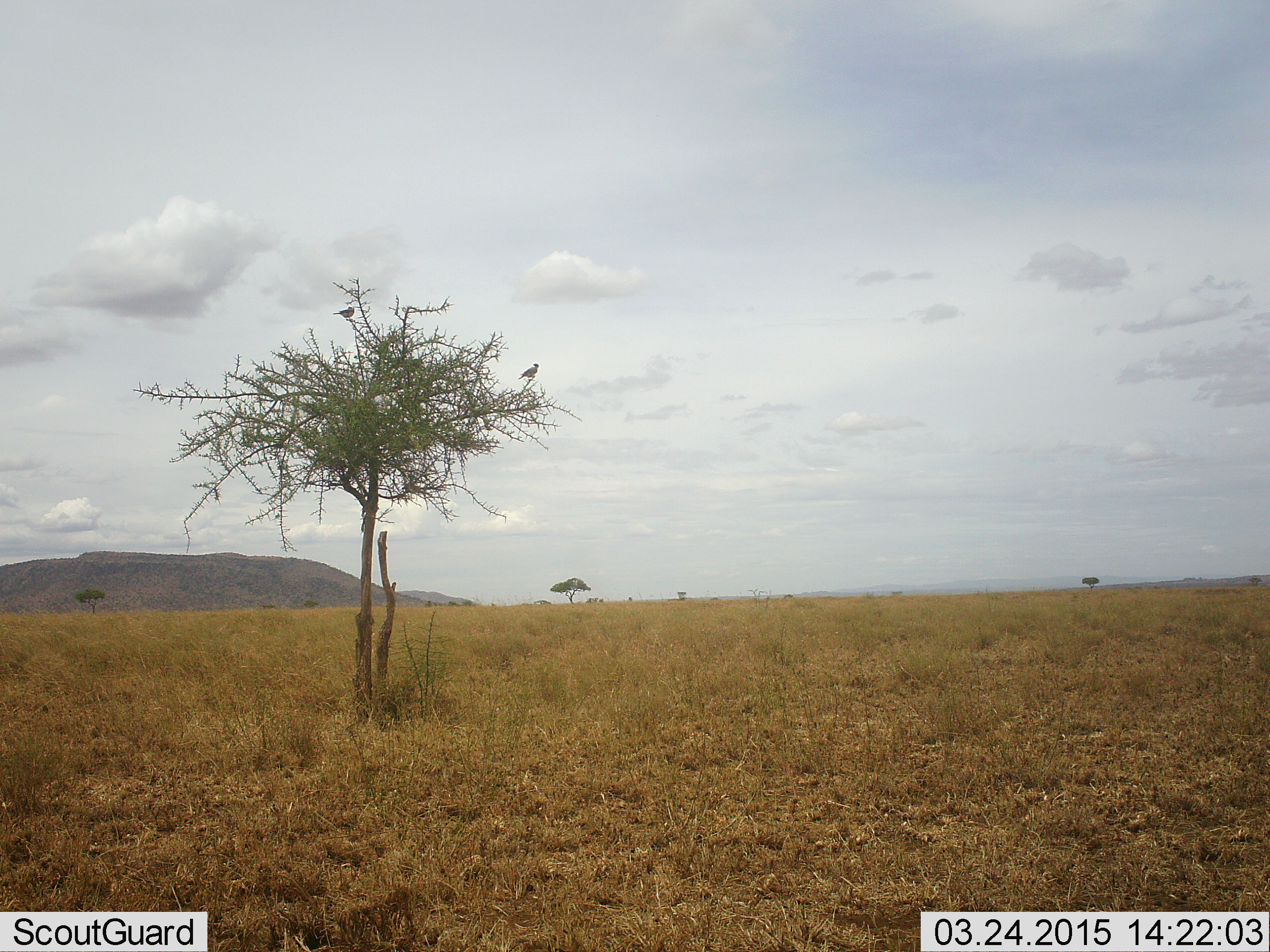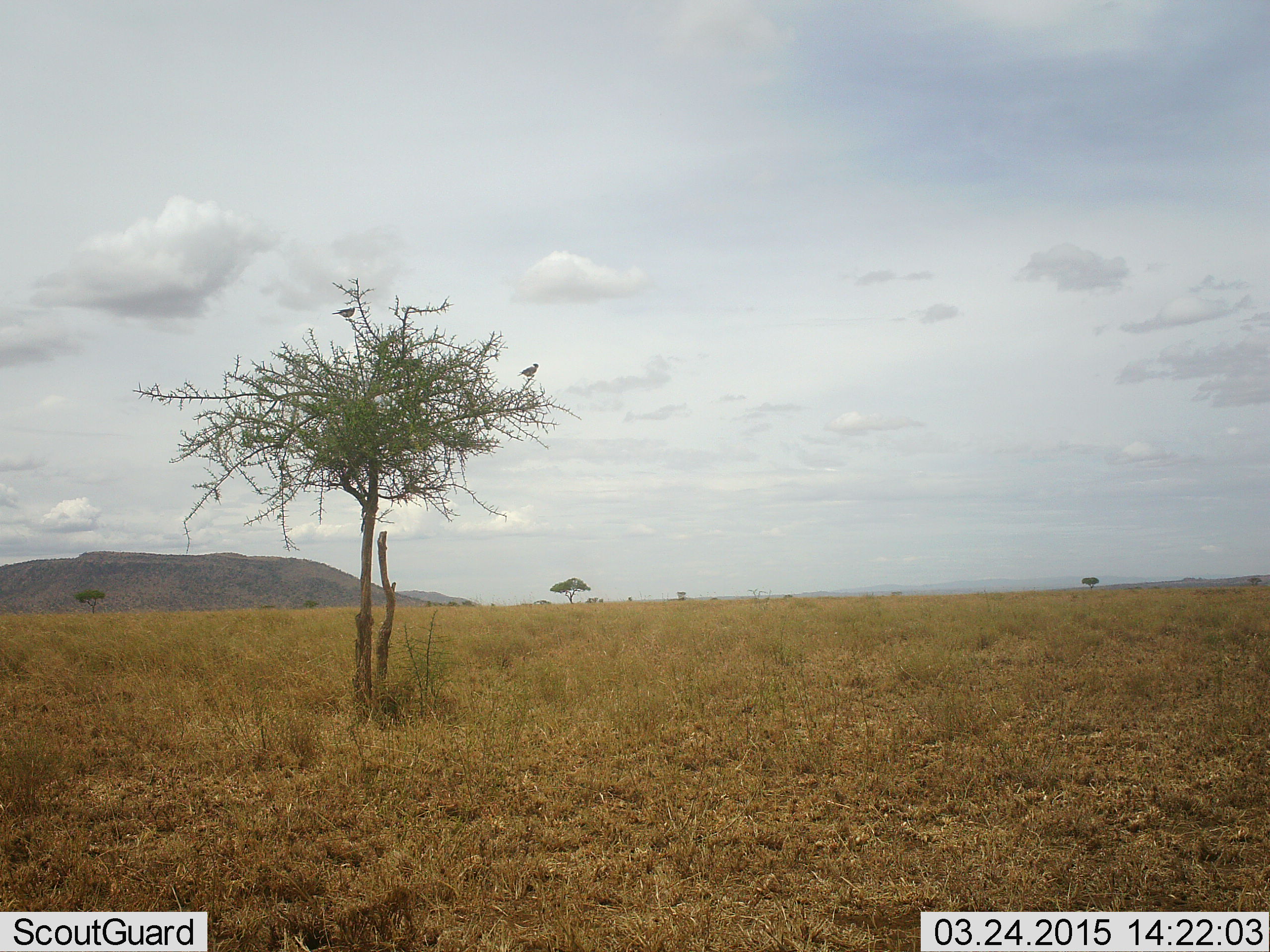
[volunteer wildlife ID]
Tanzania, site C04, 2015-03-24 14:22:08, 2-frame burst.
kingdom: Animalia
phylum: Chordata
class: Aves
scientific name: Aves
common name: bird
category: otherbird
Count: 2.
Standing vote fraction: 50%.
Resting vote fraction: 50%.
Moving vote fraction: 0%.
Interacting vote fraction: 0%.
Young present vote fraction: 0%.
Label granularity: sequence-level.